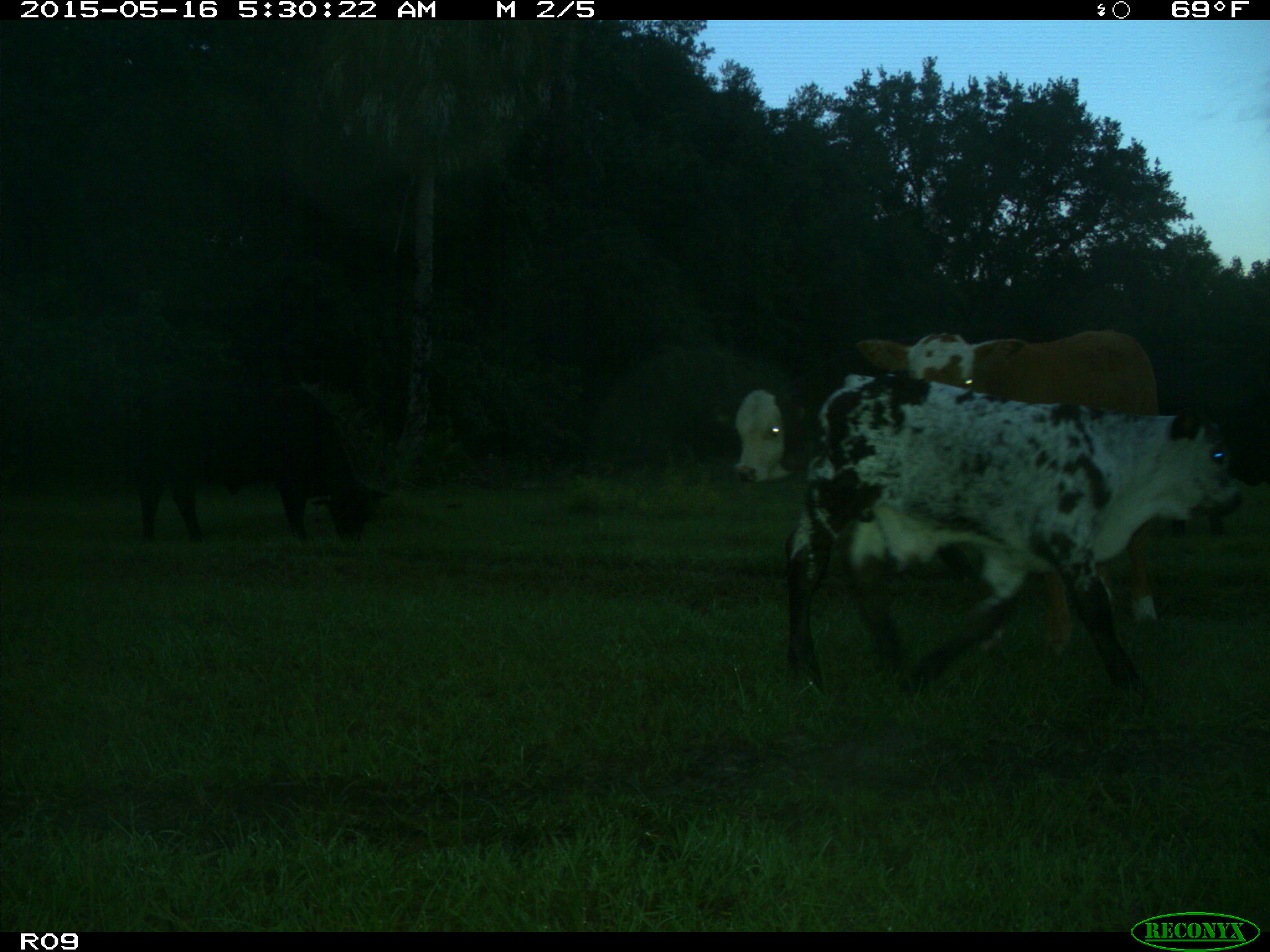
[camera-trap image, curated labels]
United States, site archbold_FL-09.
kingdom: Animalia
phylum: Chordata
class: Mammalia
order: Artiodactyla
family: Bovidae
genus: Bos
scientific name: Bos taurus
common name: domestic cow